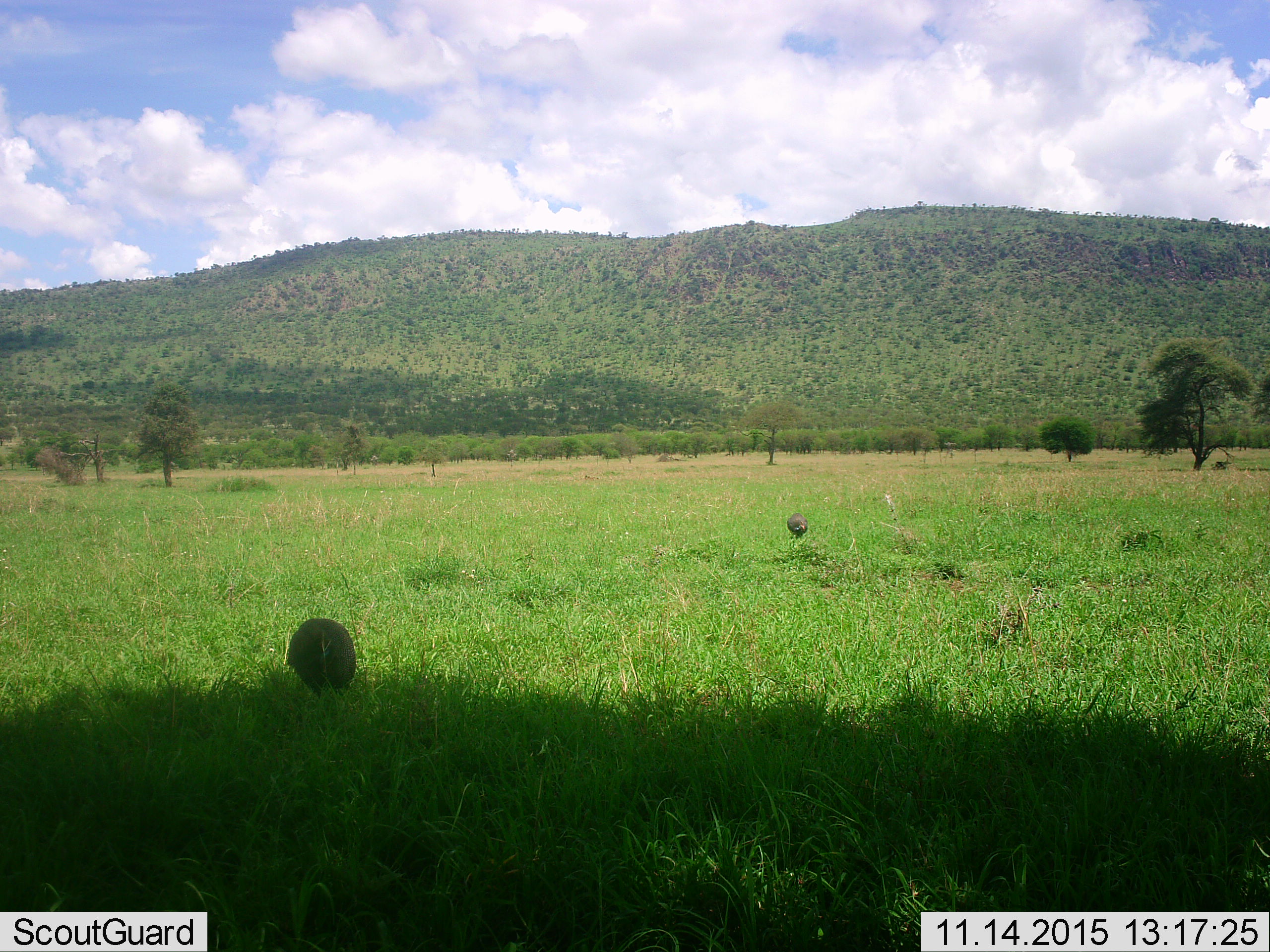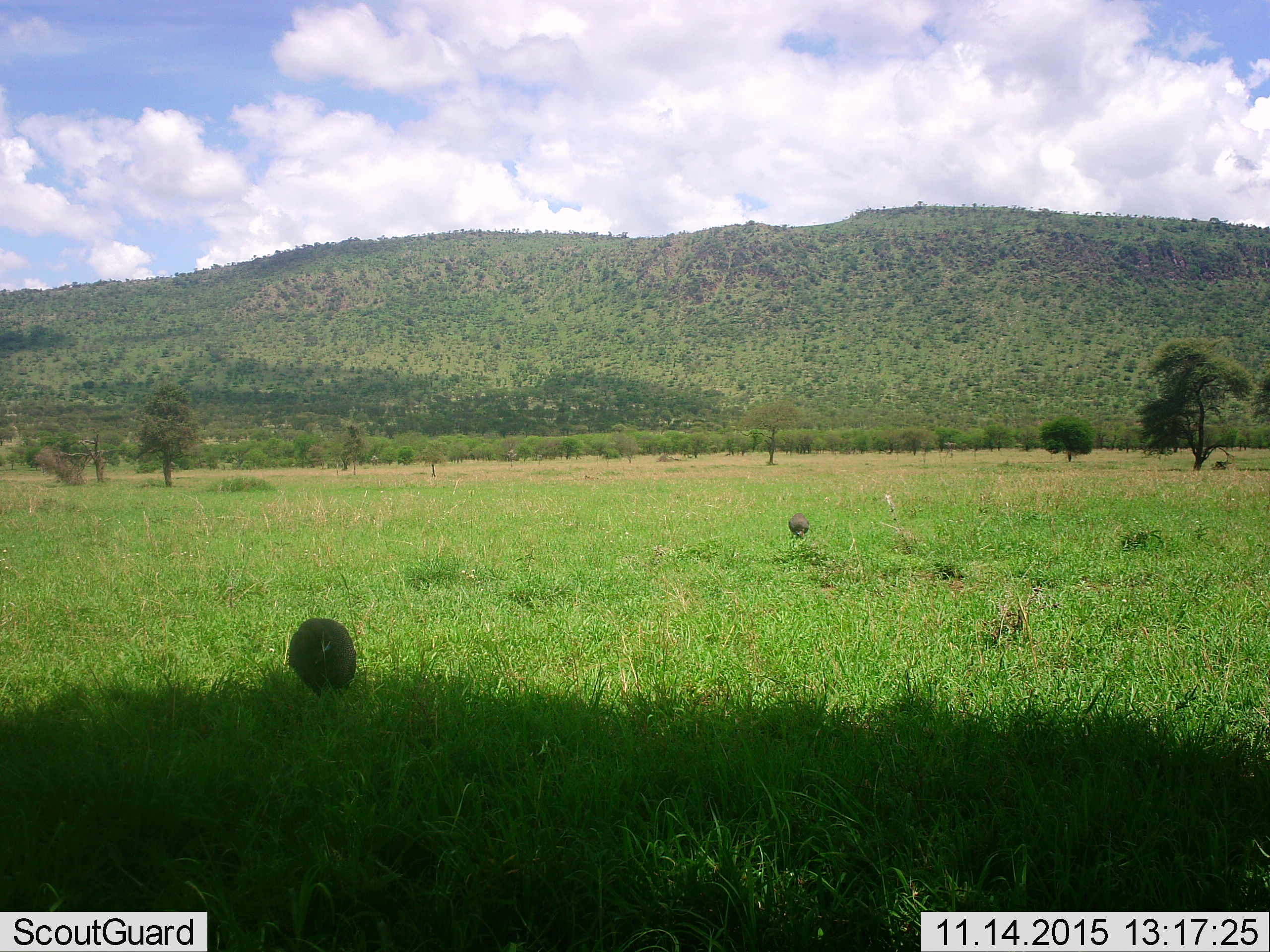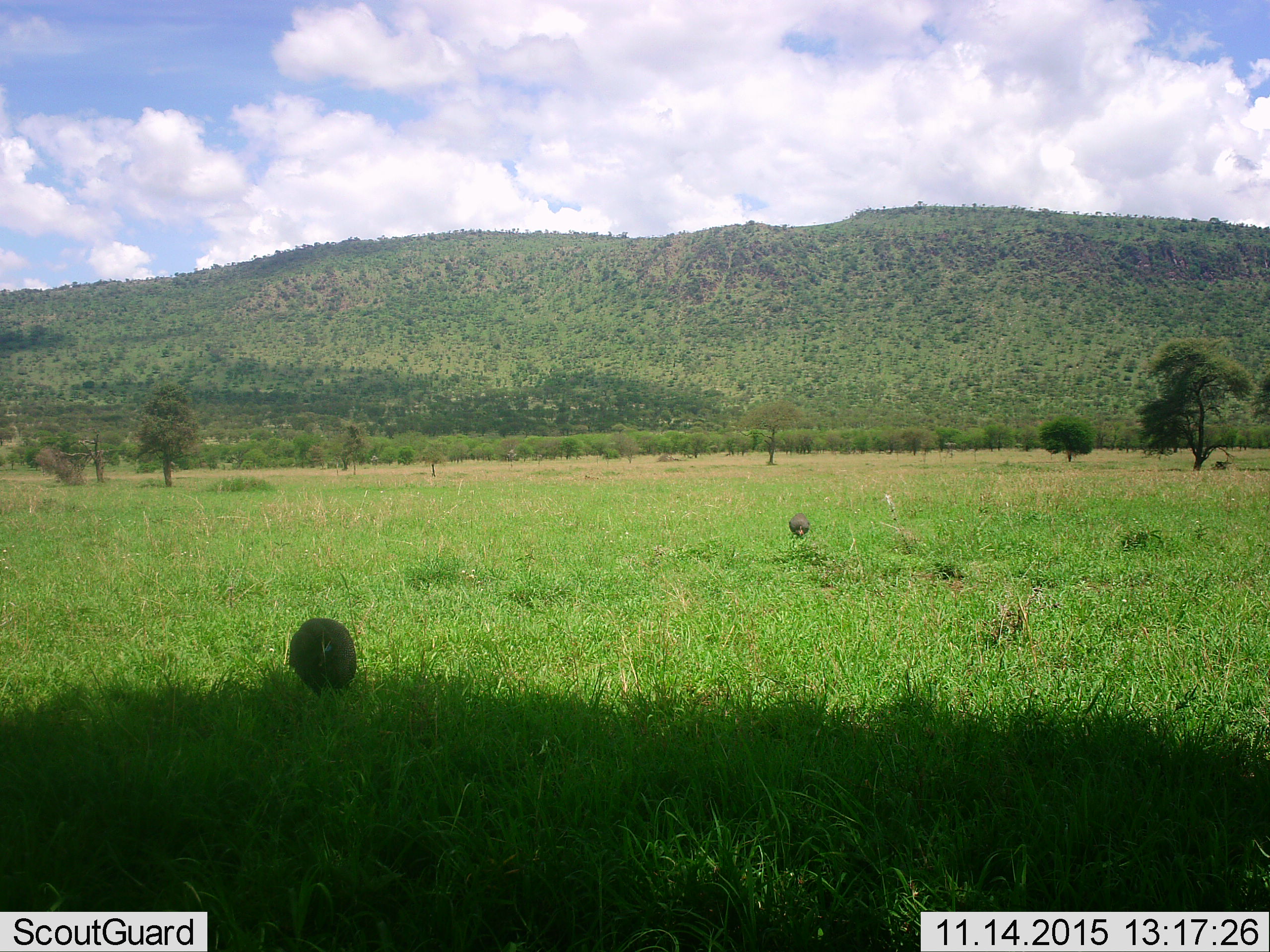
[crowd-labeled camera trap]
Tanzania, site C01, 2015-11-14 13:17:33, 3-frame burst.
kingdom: Animalia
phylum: Chordata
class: Aves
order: Galliformes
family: Numididae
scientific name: Numididae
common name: guinea fowl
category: guineafowl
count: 2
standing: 42%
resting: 0%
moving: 17%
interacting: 0%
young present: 0%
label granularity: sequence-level